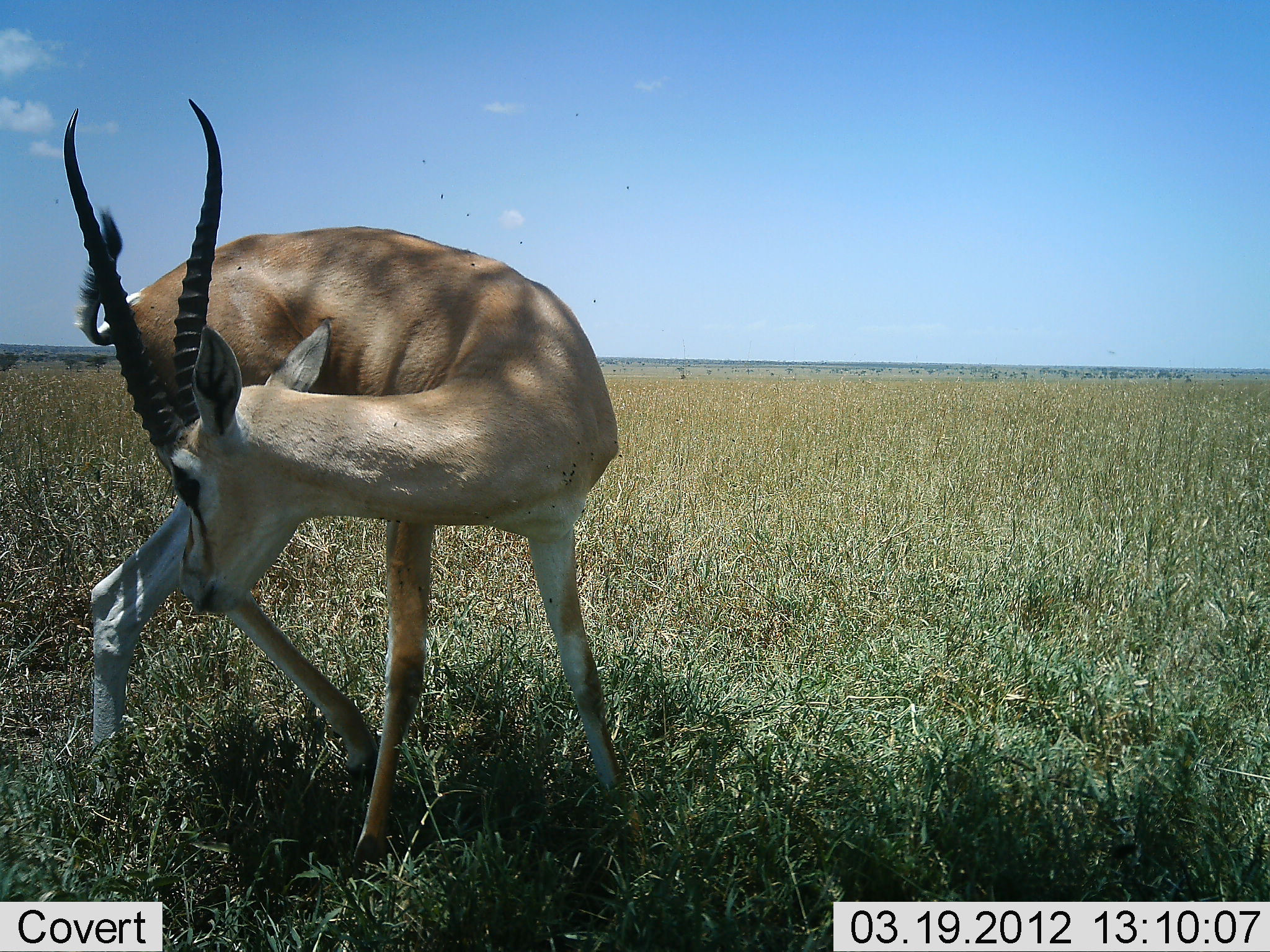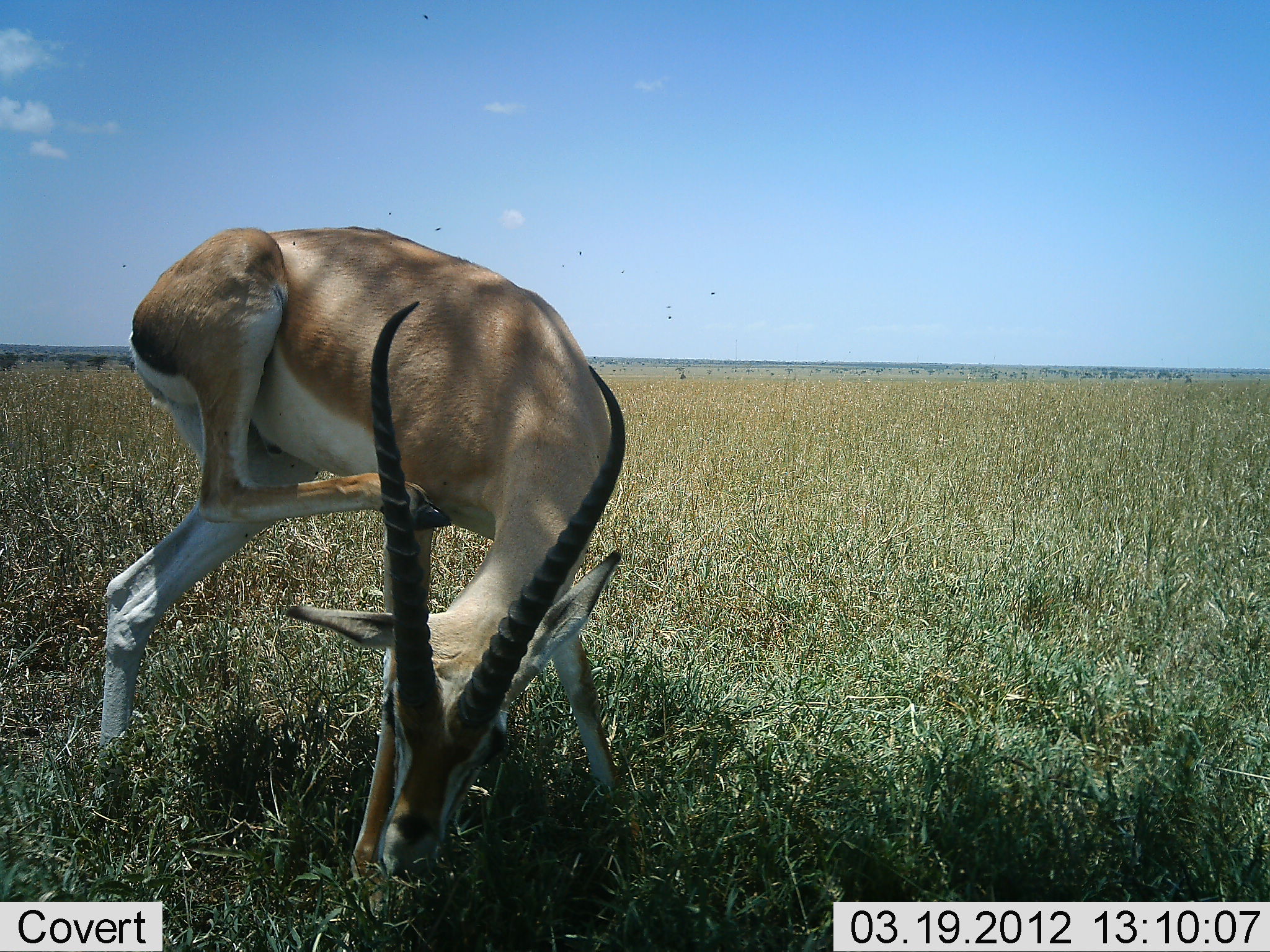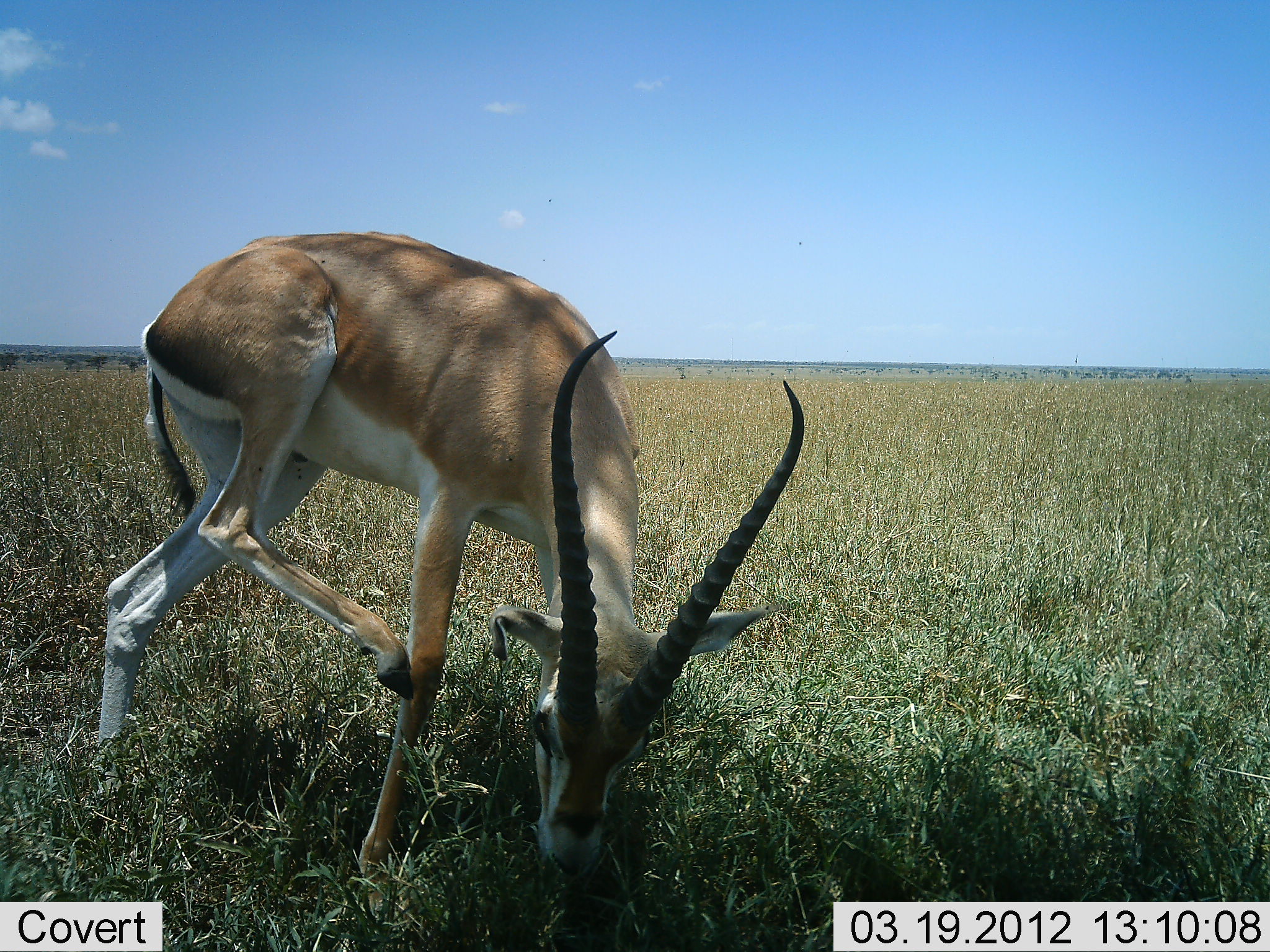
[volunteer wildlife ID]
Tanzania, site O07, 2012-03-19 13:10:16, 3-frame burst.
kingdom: Animalia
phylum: Chordata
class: Mammalia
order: Artiodactyla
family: Bovidae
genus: Nanger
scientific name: Nanger granti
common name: grant's gazelle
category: gazellegrants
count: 1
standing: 48%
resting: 4%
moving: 17%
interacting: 4%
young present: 0%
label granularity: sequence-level